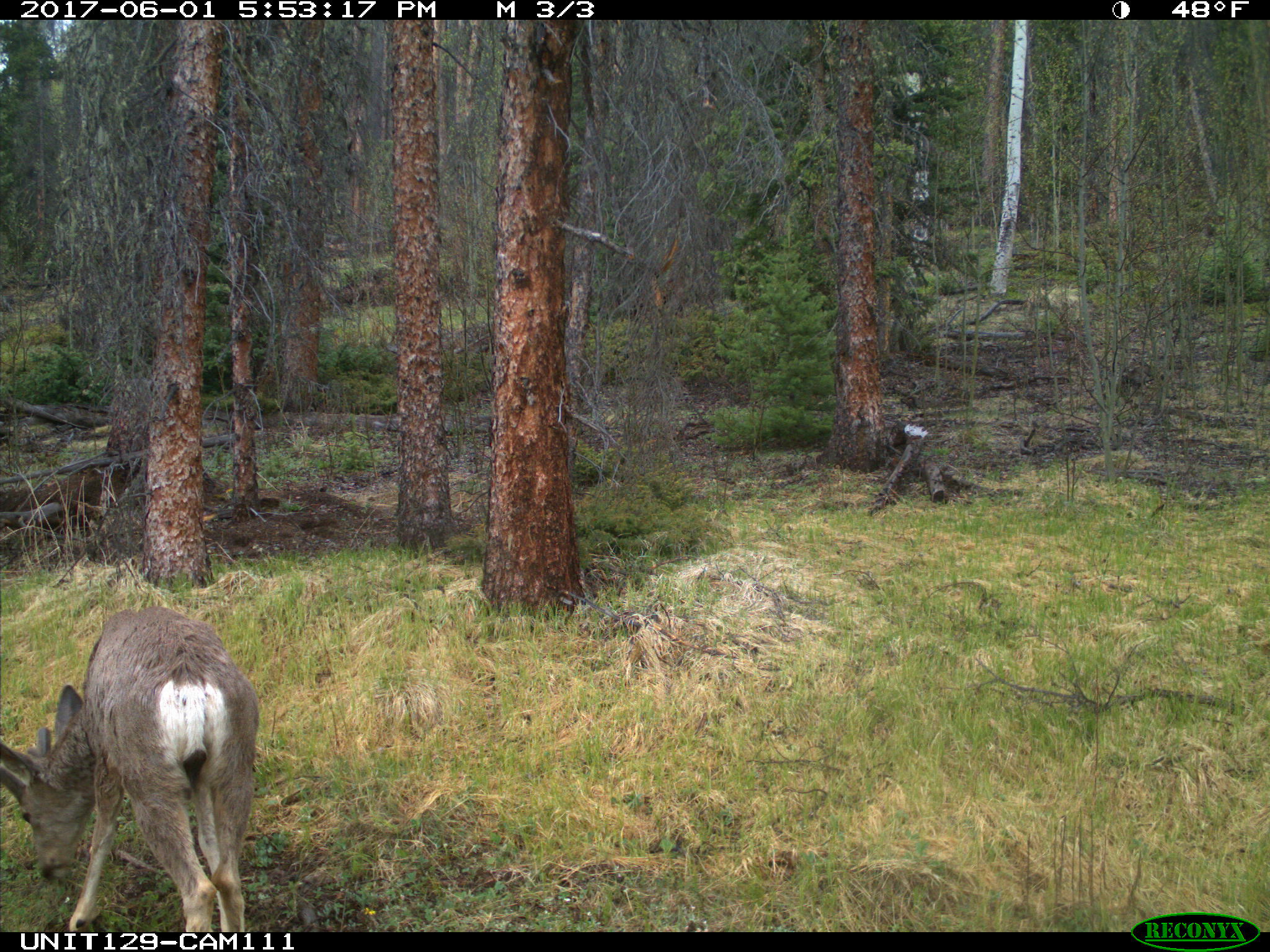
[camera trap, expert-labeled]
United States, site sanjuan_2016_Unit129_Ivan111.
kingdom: Animalia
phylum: Chordata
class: Mammalia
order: Artiodactyla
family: Cervidae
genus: Odocoileus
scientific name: Odocoileus hemionus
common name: mule deer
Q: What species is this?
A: Odocoileus hemionus (mule deer).